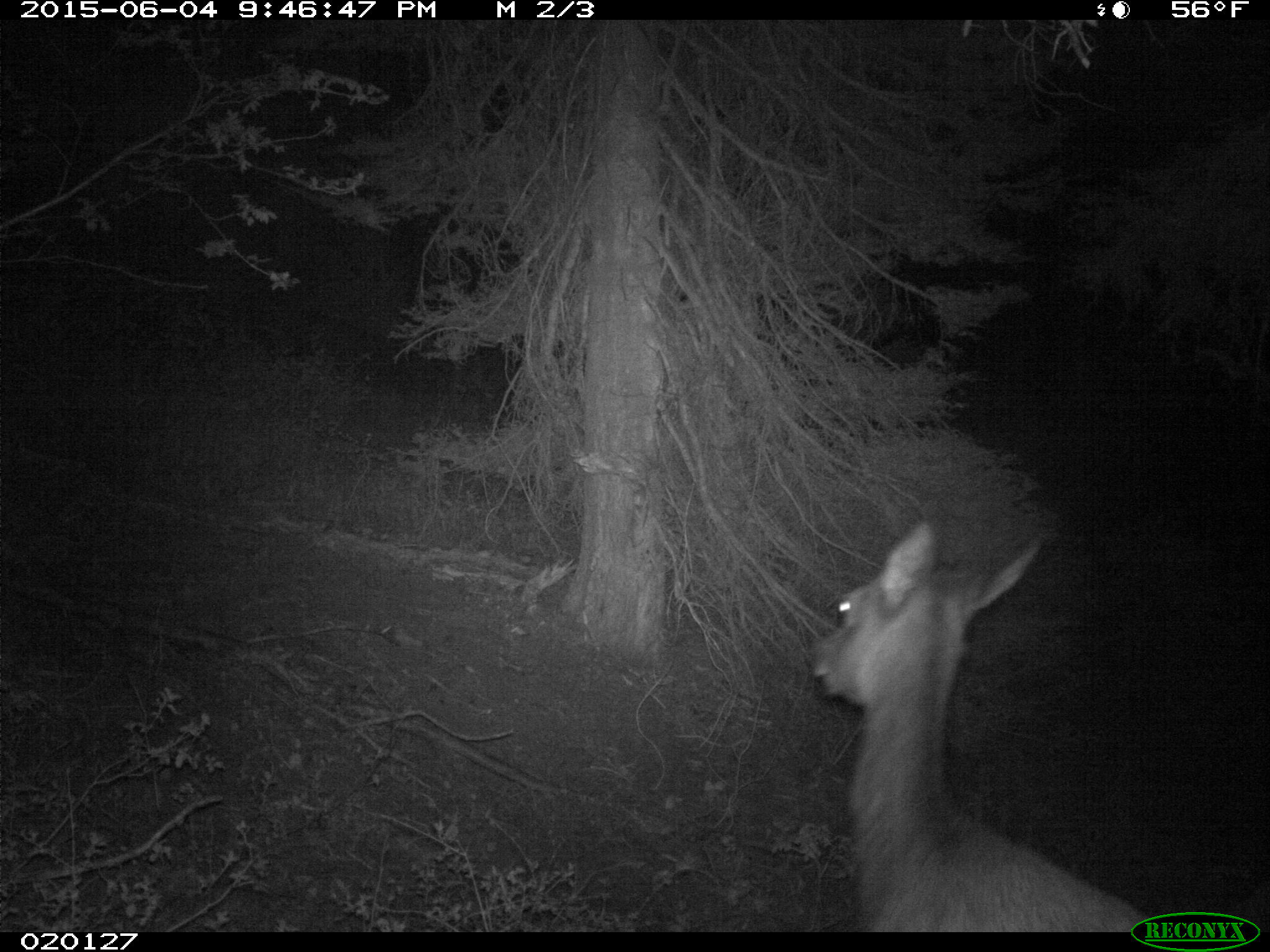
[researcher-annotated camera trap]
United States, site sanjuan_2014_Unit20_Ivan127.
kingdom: Animalia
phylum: Chordata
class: Mammalia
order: Artiodactyla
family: Cervidae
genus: Cervus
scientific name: Cervus elaphus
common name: red deer